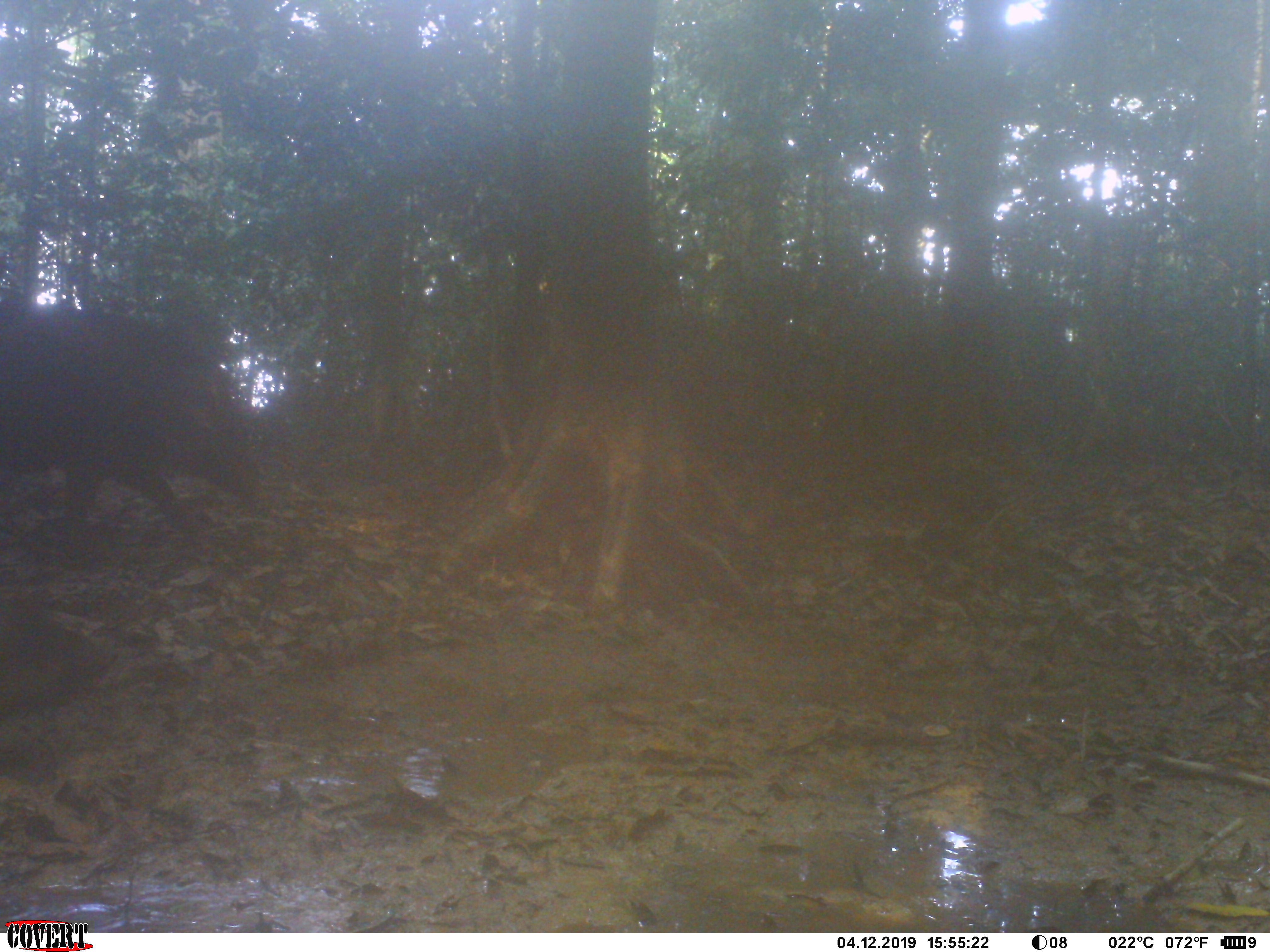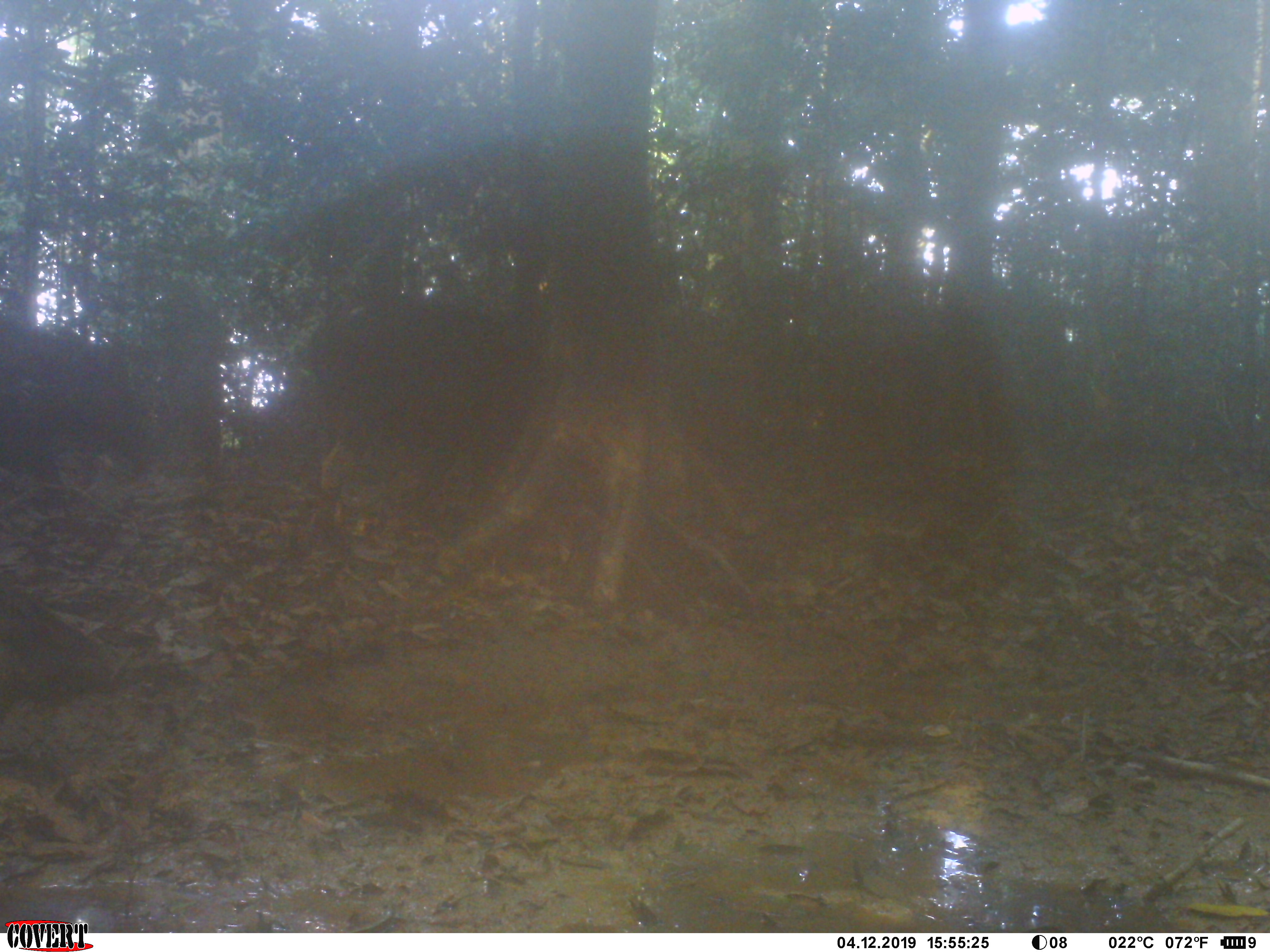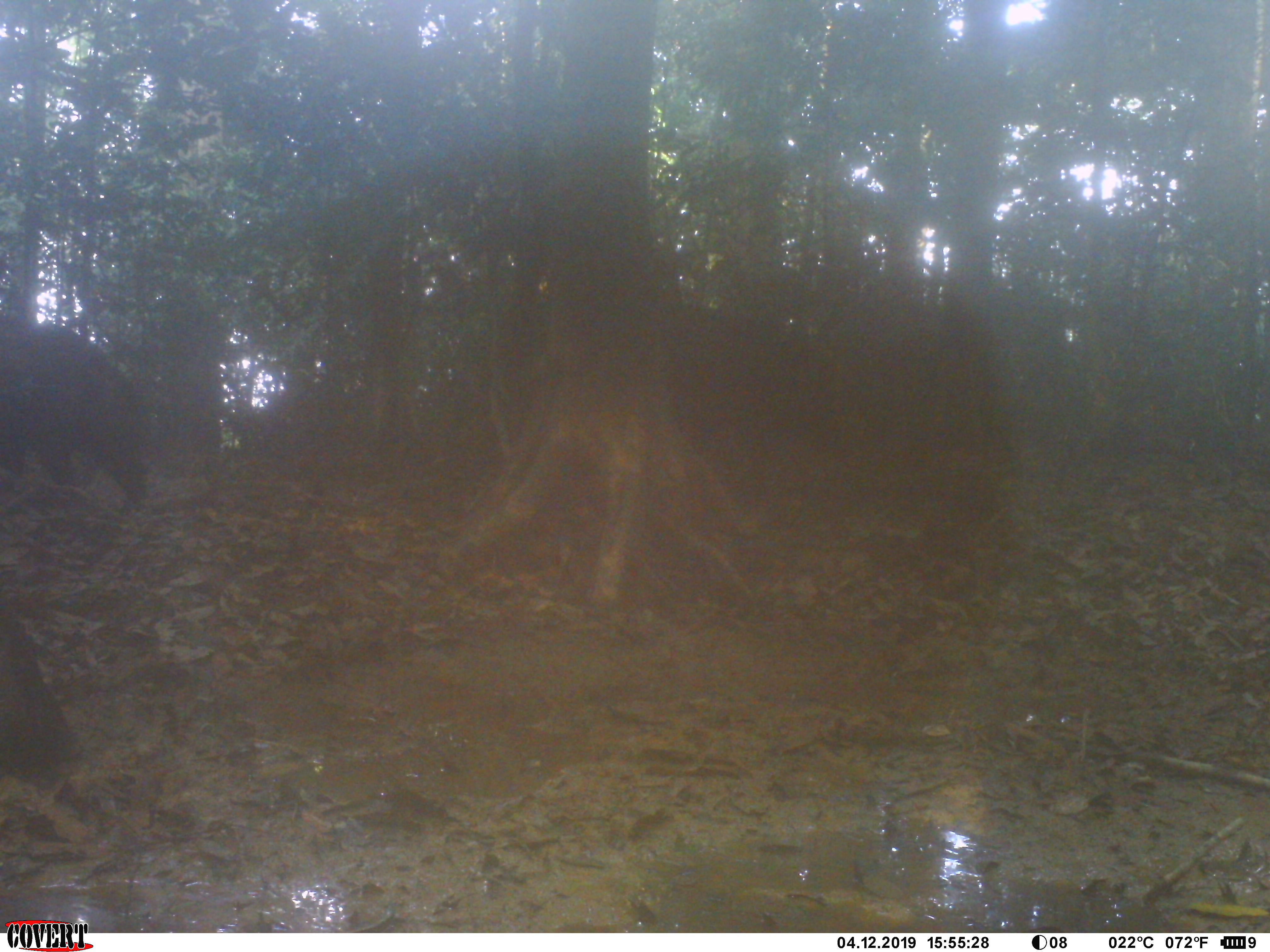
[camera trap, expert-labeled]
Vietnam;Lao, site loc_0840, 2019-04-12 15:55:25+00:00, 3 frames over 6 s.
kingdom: Animalia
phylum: Chordata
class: Mammalia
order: Artiodactyla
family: Suidae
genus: Sus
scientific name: Sus scrofa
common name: eurasian wild pig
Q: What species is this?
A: Eurasian wild pig (Sus scrofa).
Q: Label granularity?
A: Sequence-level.